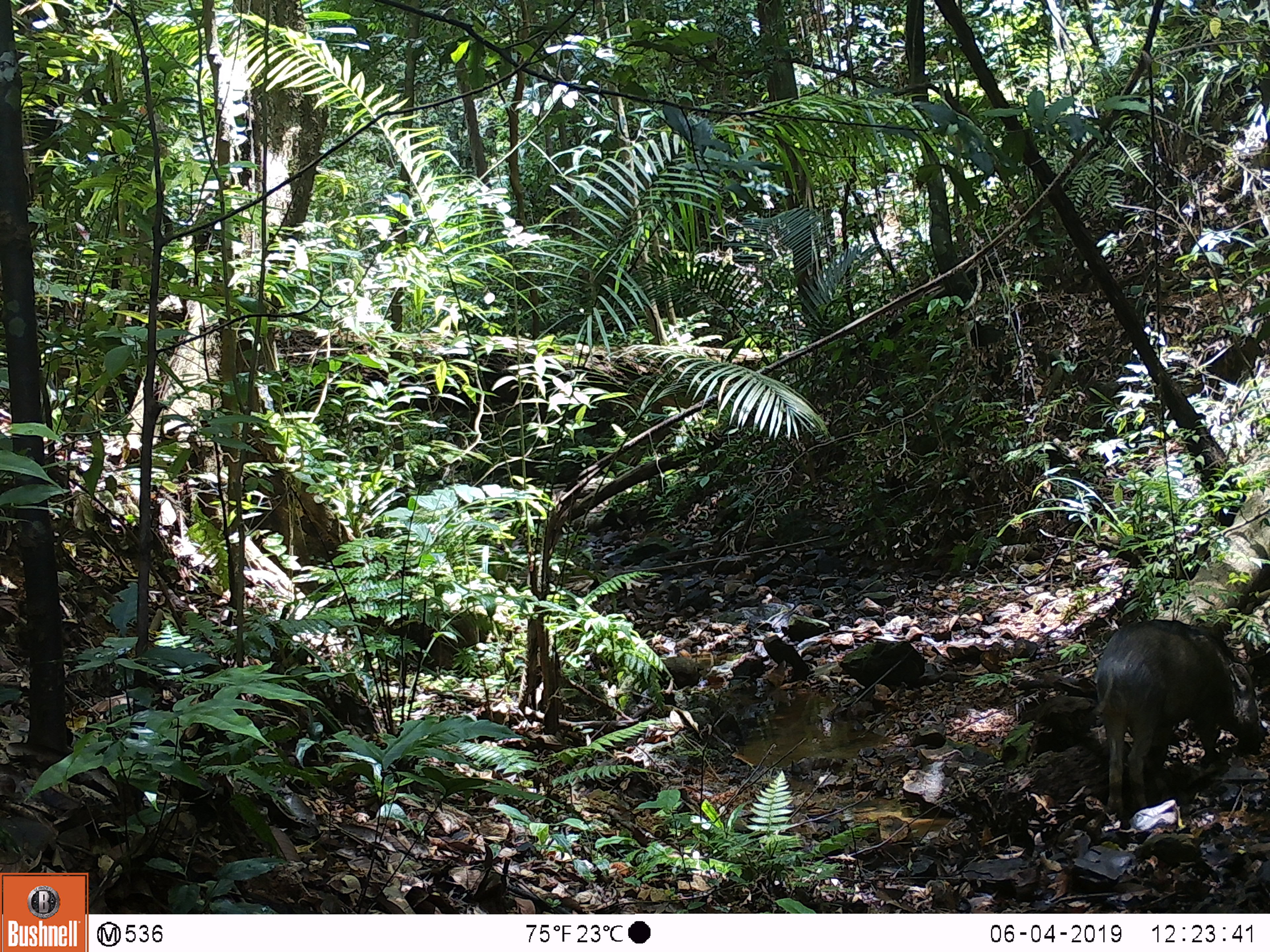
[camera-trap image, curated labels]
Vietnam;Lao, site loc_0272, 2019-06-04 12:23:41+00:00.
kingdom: Animalia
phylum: Chordata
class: Mammalia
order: Artiodactyla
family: Suidae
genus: Sus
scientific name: Sus scrofa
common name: eurasian wild pig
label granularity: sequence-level